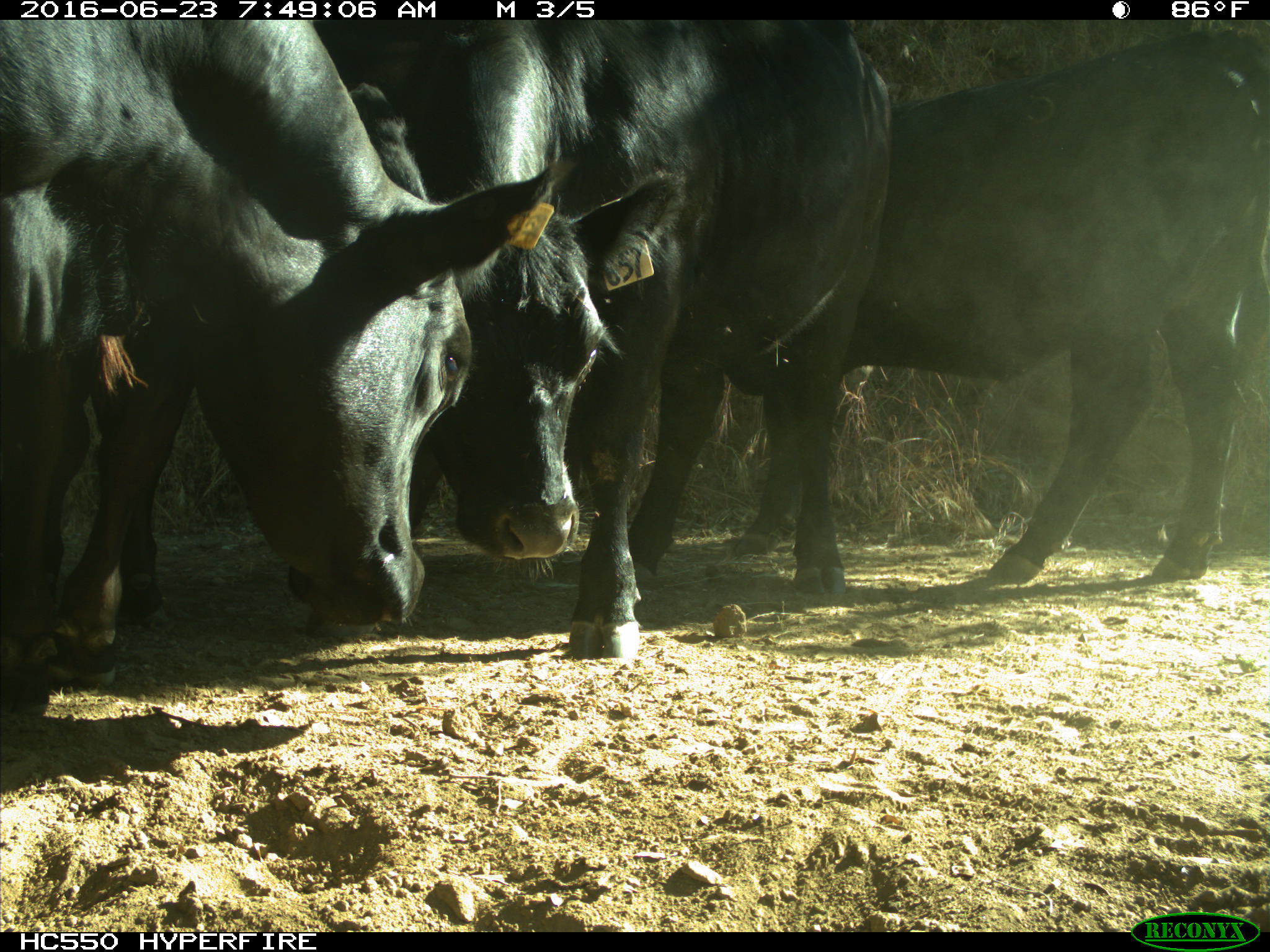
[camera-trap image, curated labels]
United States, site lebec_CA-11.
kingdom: Animalia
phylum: Chordata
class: Mammalia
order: Artiodactyla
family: Bovidae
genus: Bos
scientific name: Bos taurus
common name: domestic cow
Bos taurus (domestic cow).